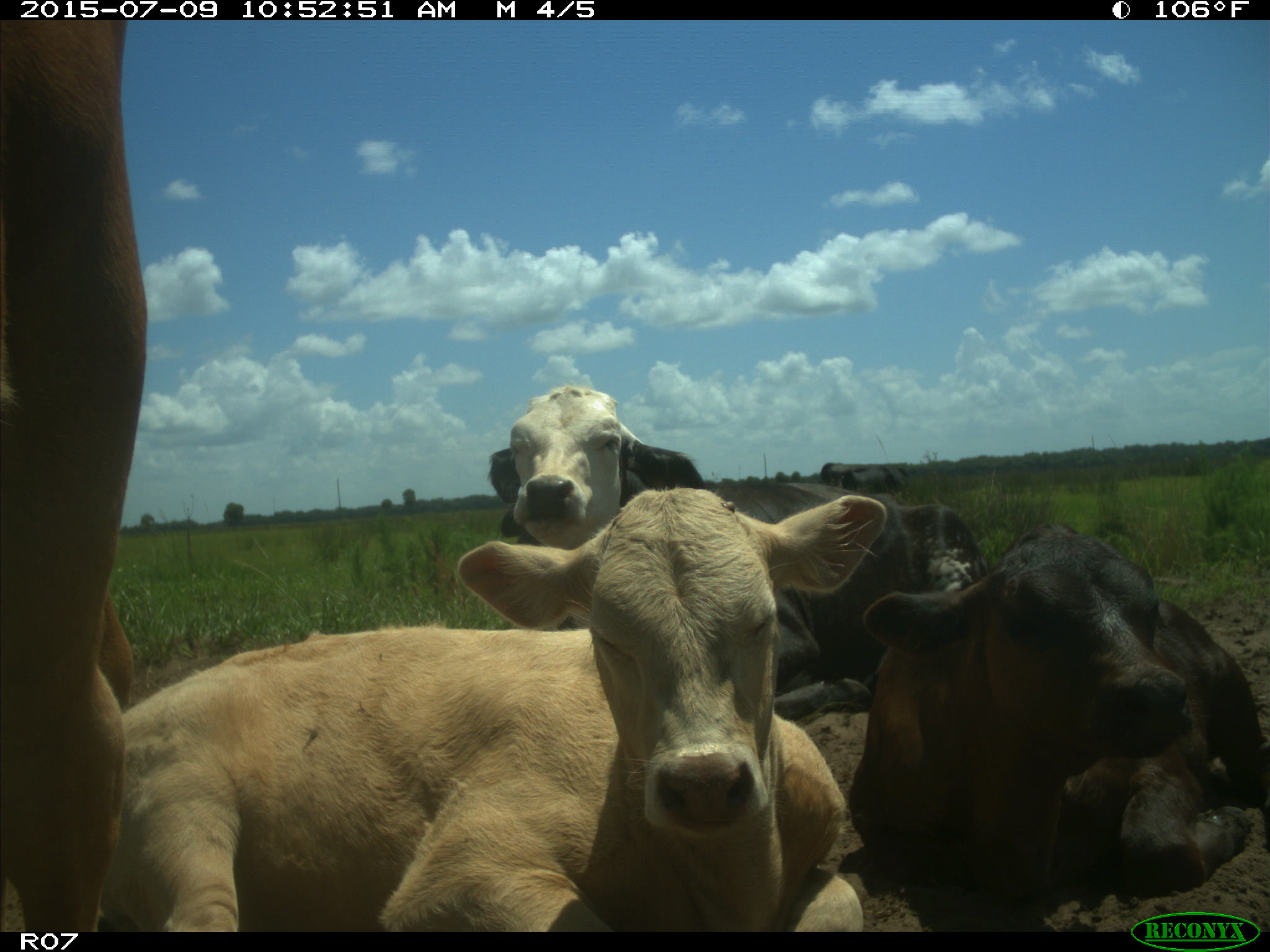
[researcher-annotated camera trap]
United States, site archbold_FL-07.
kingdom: Animalia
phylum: Chordata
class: Mammalia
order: Artiodactyla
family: Bovidae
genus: Bos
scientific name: Bos taurus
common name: domestic cow